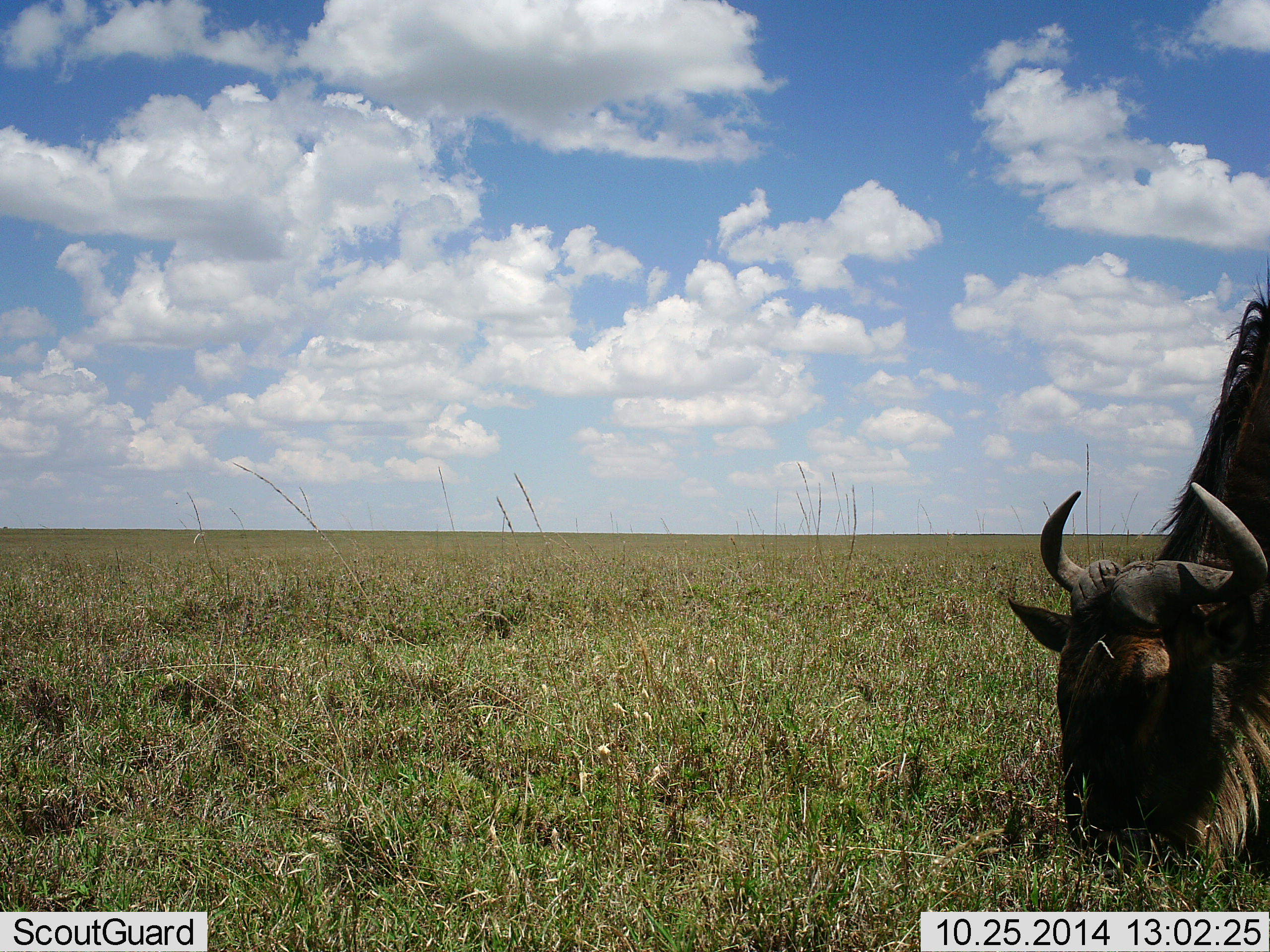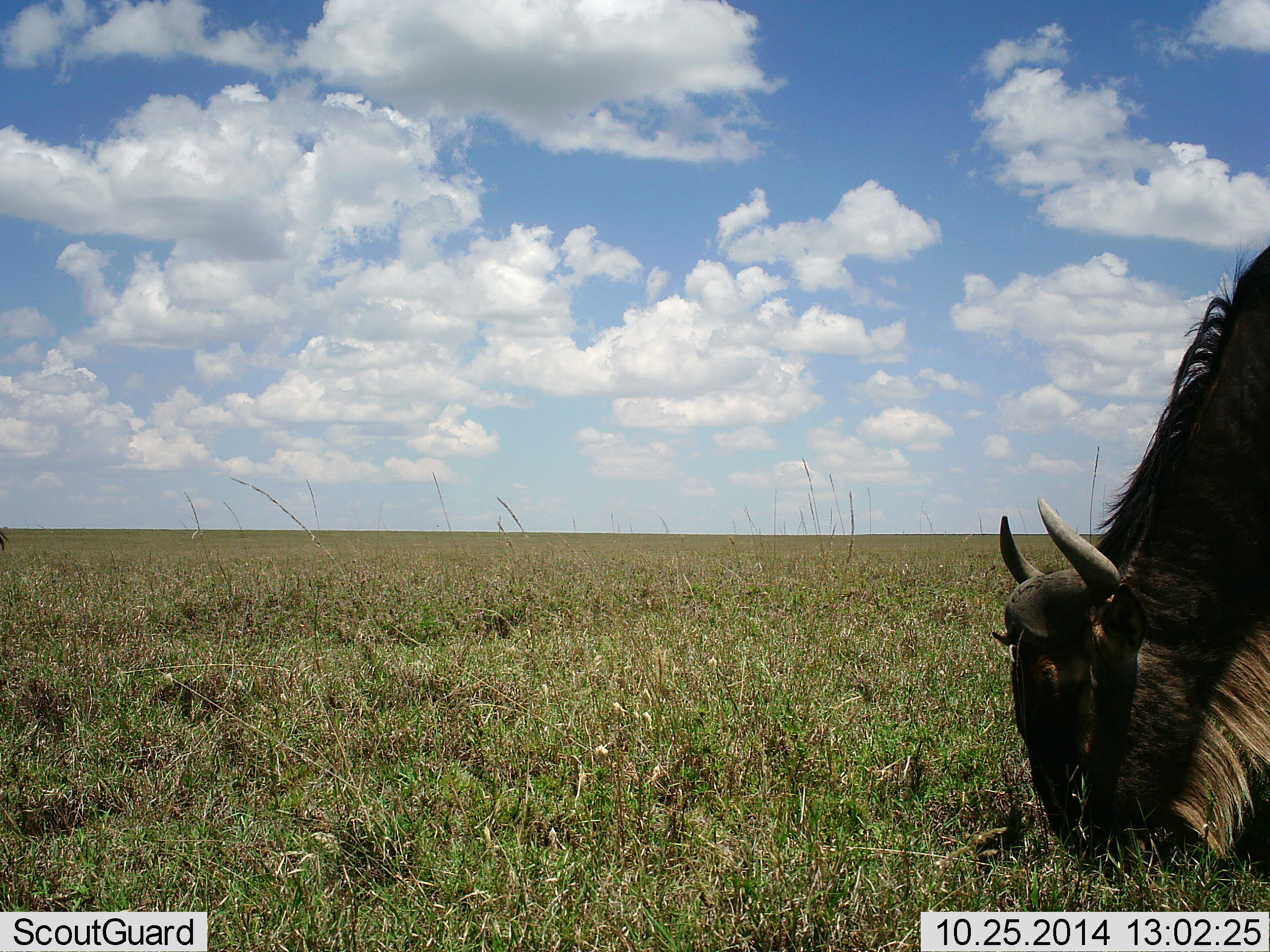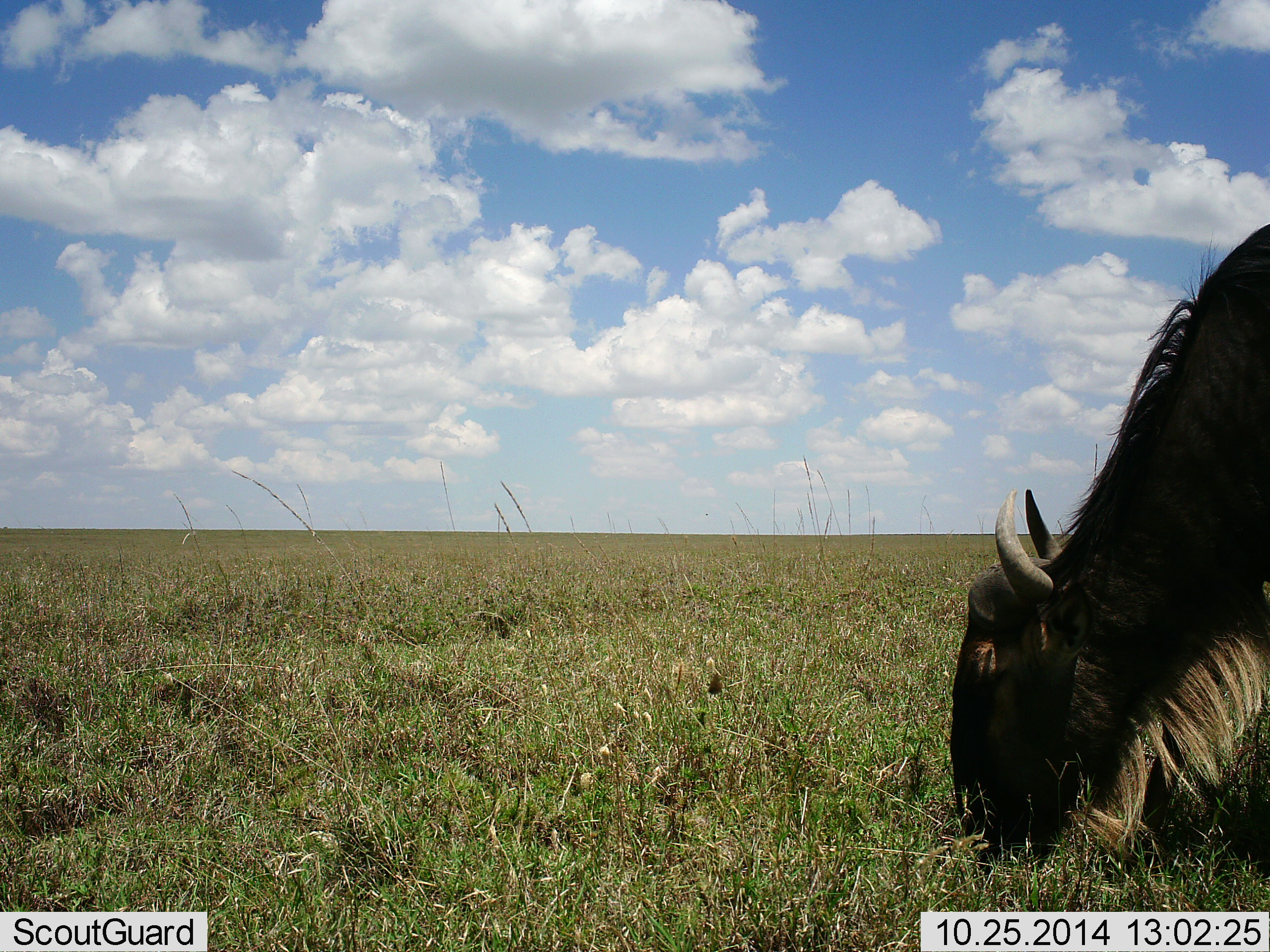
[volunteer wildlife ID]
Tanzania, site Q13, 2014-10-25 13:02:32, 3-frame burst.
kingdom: Animalia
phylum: Chordata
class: Mammalia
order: Artiodactyla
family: Bovidae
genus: Connochaetes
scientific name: Connochaetes taurinus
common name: blue wildebeest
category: wildebeest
Wildebeest (blue wildebeest) (Connochaetes taurinus), count 1. Behavior (volunteer vote fractions): standing 0%, resting 0%, moving 9%, interacting 0%. Young present (vote fraction): 0%. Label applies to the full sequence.